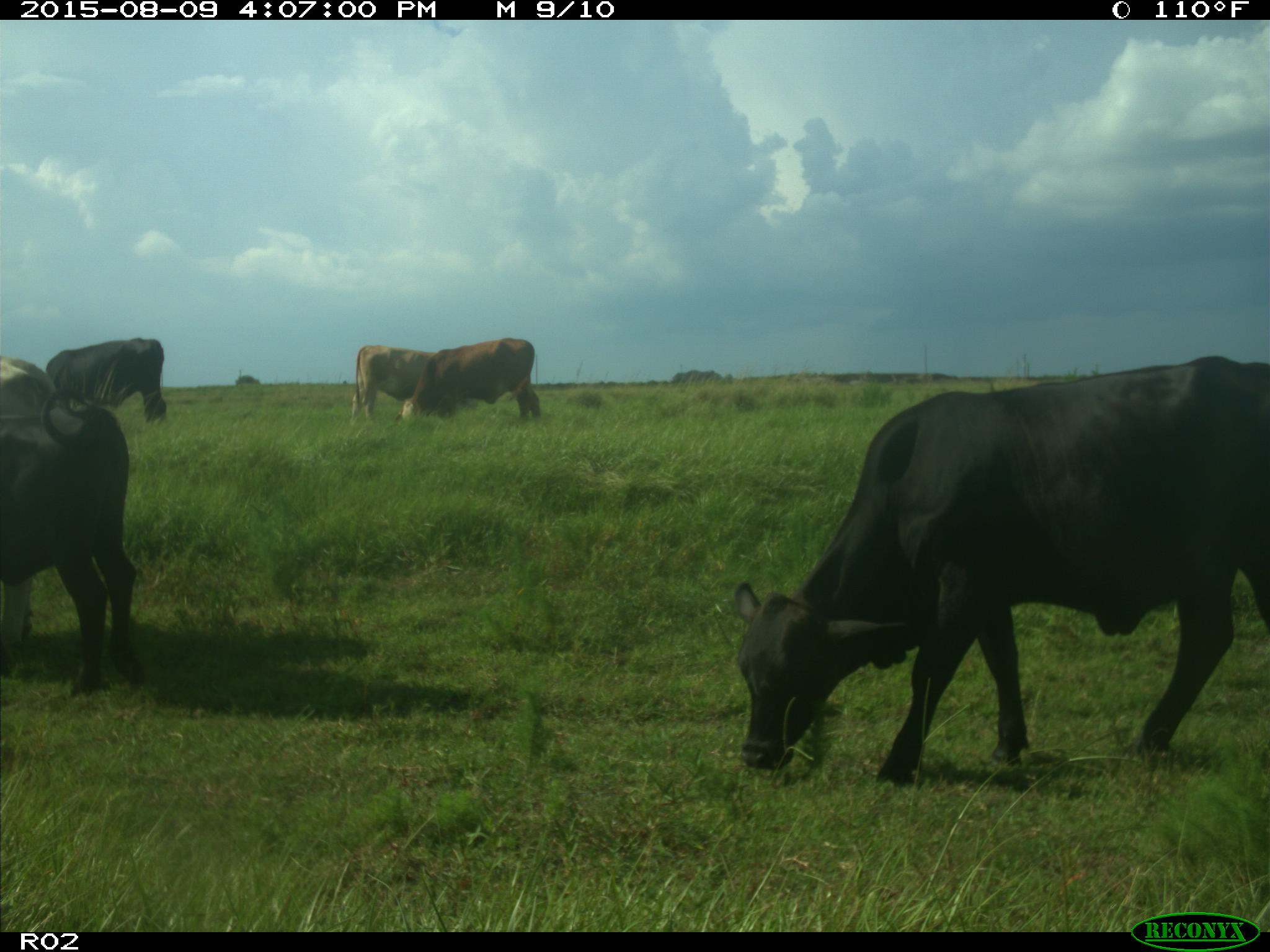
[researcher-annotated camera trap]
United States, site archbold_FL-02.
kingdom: Animalia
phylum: Chordata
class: Mammalia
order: Artiodactyla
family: Bovidae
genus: Bos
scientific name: Bos taurus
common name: domestic cow